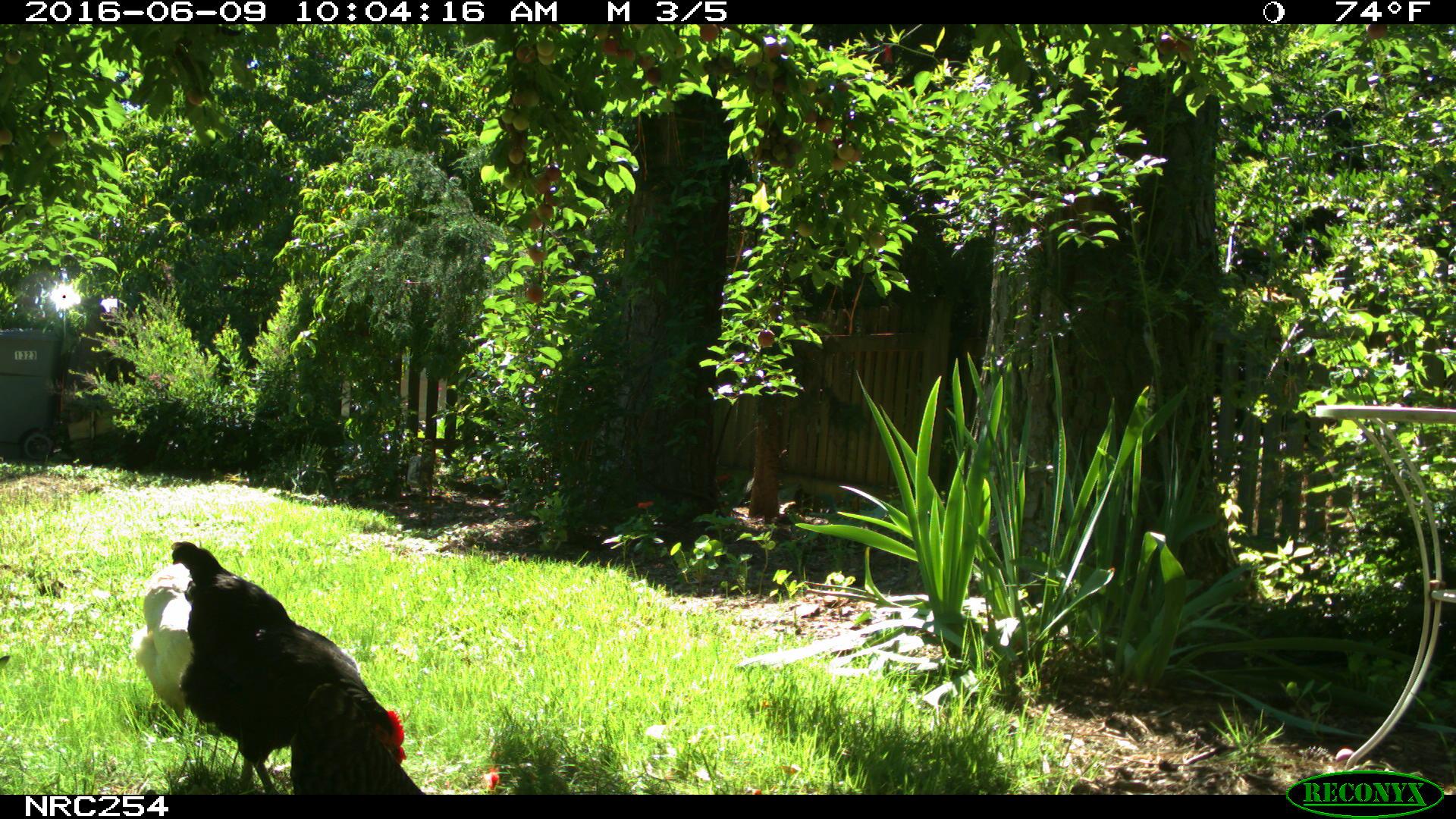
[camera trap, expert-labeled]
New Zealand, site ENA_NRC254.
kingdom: Animalia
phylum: Chordata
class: Aves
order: Galliformes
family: Phasianidae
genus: Gallus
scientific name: Gallus gallus domesticus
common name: chicken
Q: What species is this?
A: Chicken (Gallus gallus domesticus).